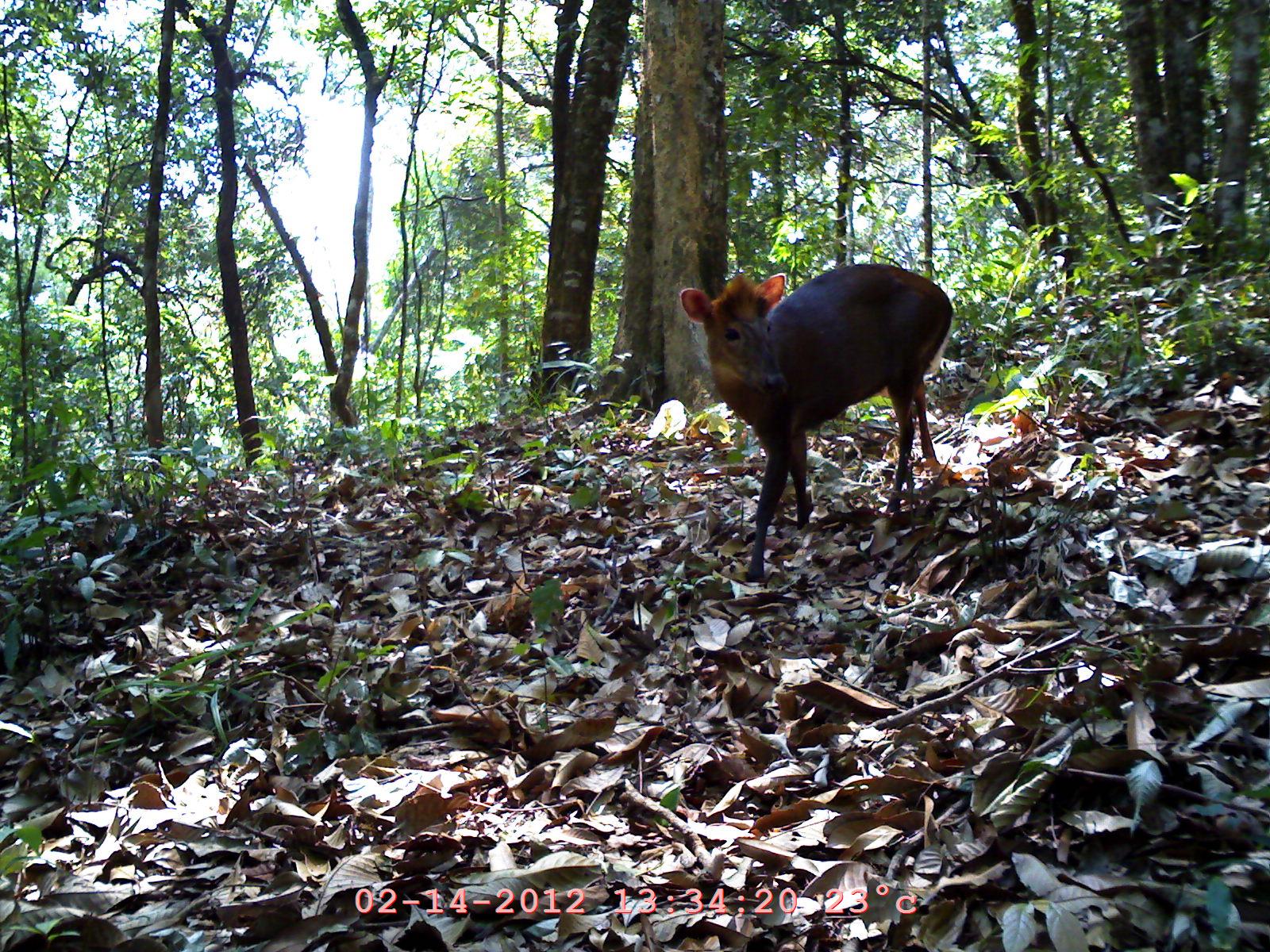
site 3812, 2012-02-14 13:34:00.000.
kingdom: Animalia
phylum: Chordata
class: Mammalia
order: Artiodactyla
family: Cervidae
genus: Muntiacus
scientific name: Muntiacus muntjak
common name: southern red muntjac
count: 1